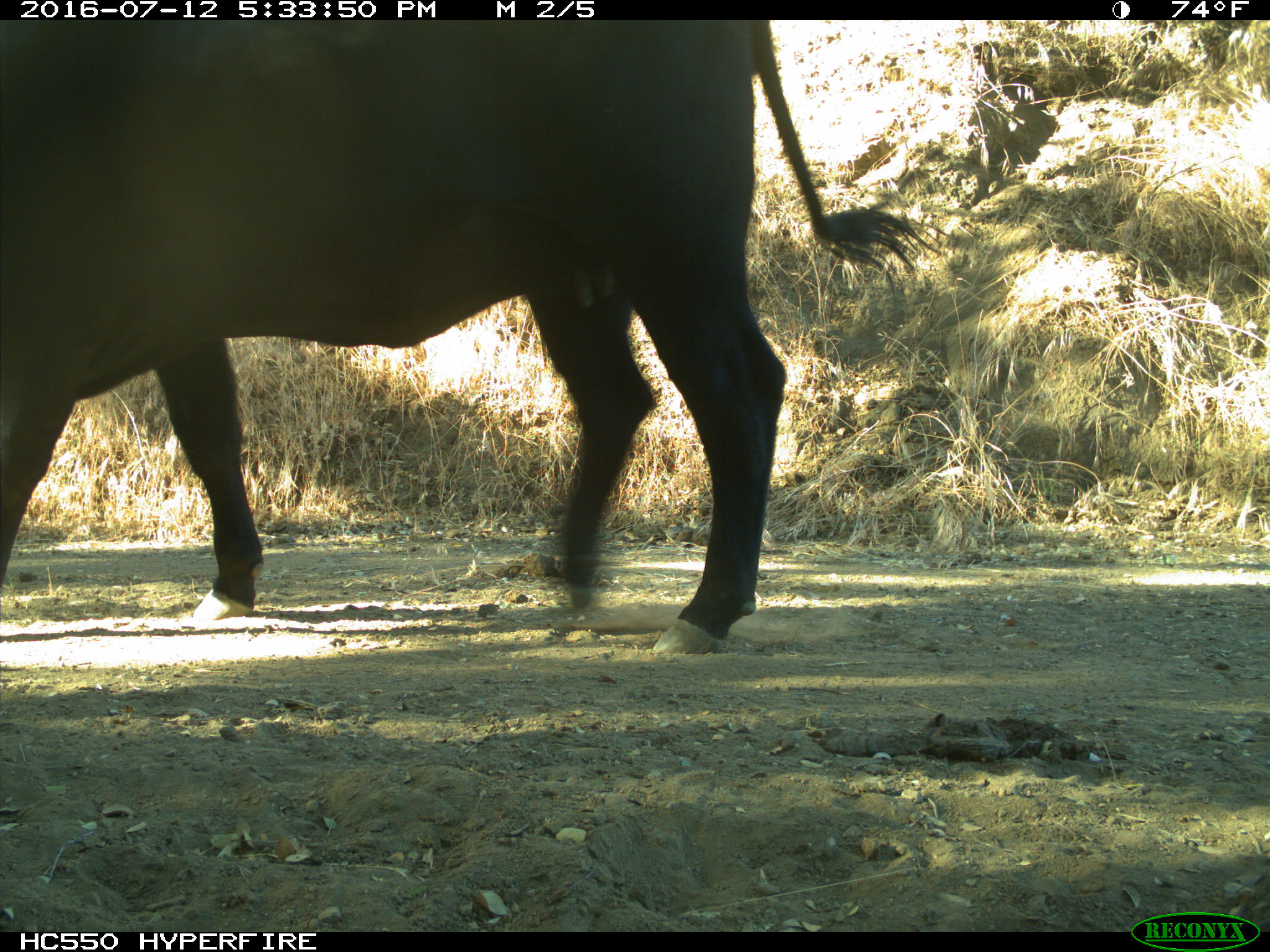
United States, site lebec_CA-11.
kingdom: Animalia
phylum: Chordata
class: Mammalia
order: Artiodactyla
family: Bovidae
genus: Bos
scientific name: Bos taurus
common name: domestic cow